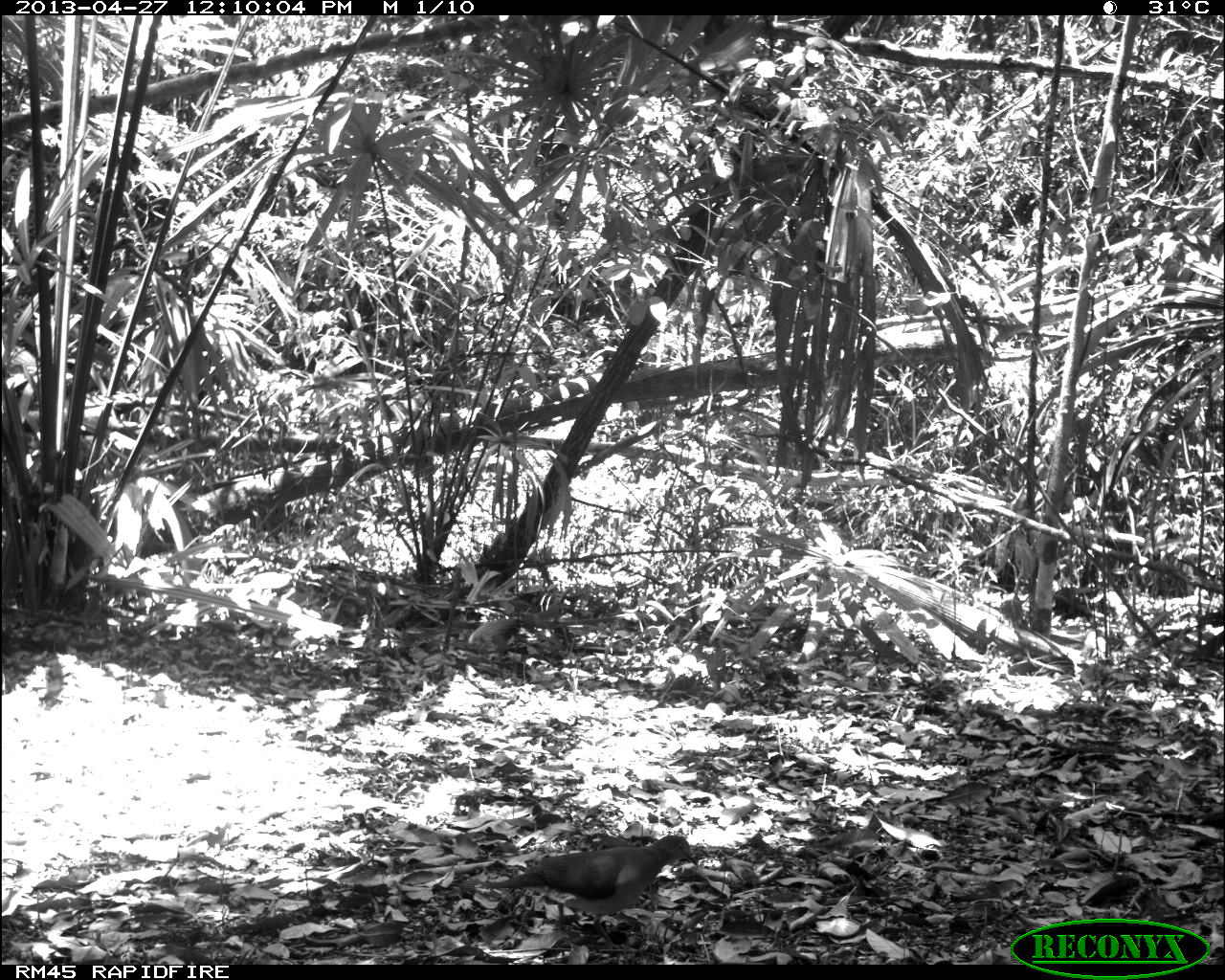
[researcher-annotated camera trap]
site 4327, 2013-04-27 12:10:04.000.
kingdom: Animalia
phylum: Chordata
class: Aves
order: Columbiformes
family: Columbidae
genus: Leptotila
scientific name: Leptotila plumbeiceps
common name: gray-headed dove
Leptotila plumbeiceps (gray-headed dove), count 1.